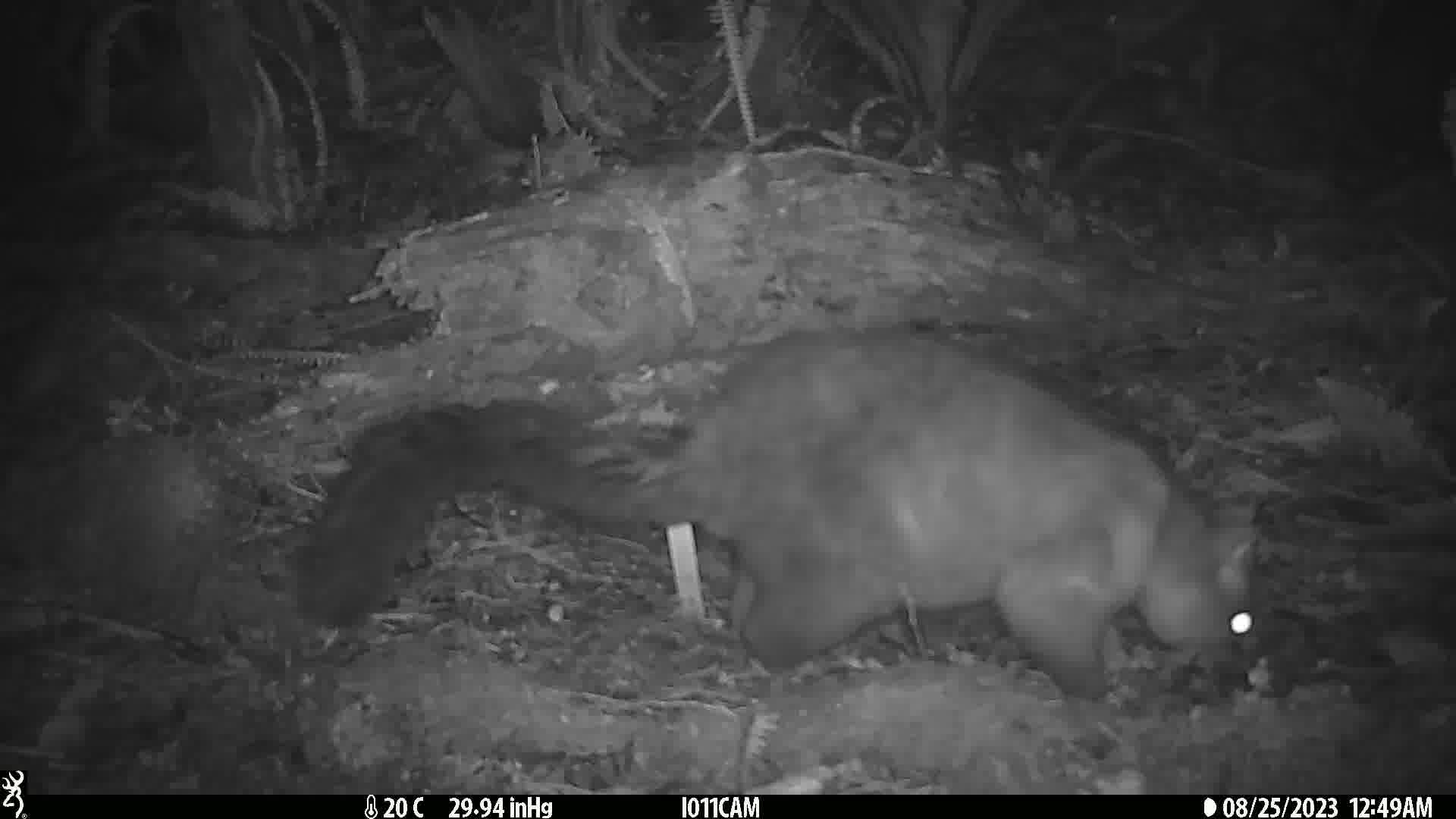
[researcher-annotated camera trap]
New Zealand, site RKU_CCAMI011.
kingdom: Animalia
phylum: Chordata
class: Mammalia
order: Diprotodontia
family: Phalangeridae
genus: Trichosurus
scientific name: Trichosurus vulpecula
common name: common brushtail possum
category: possum